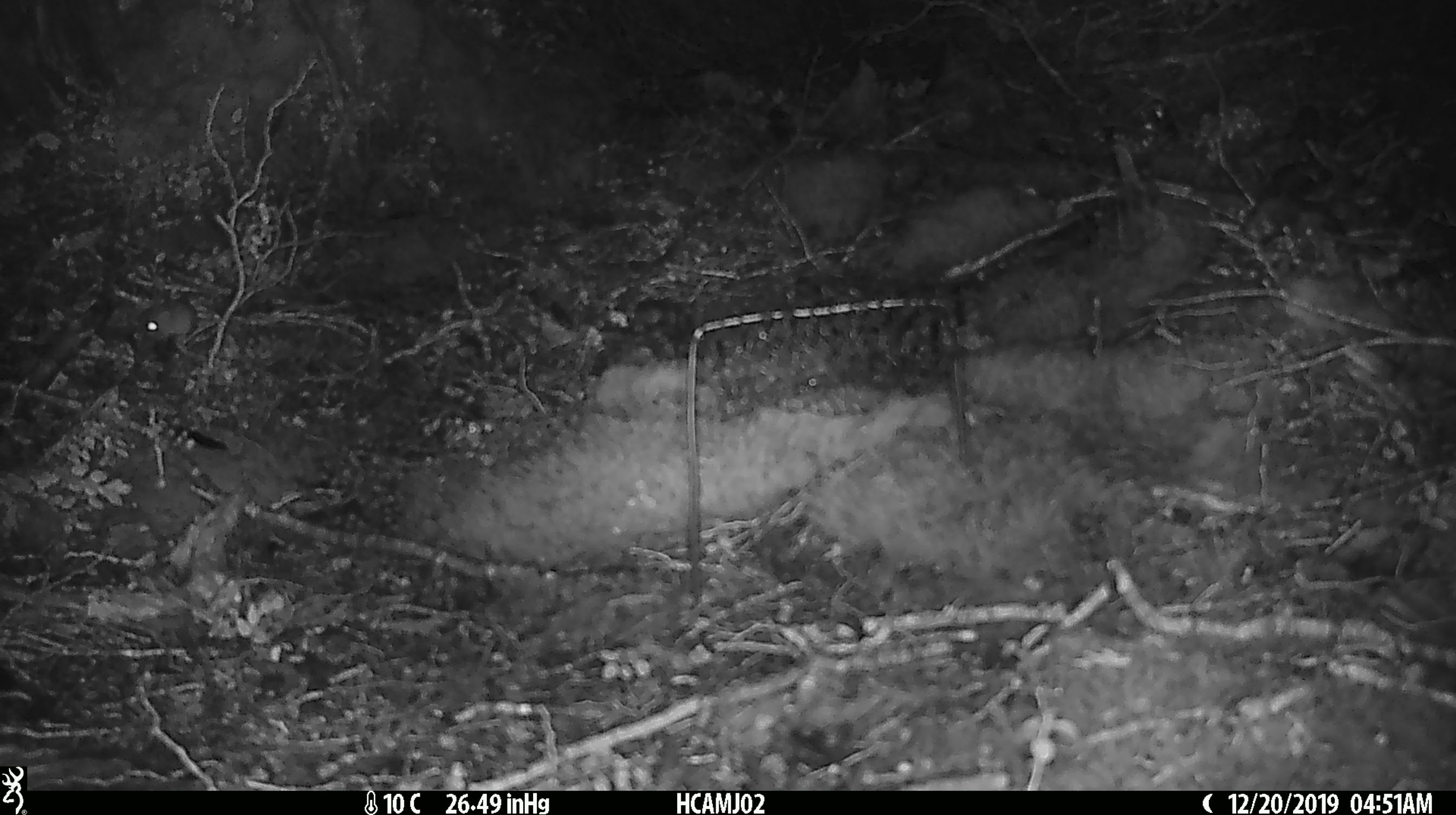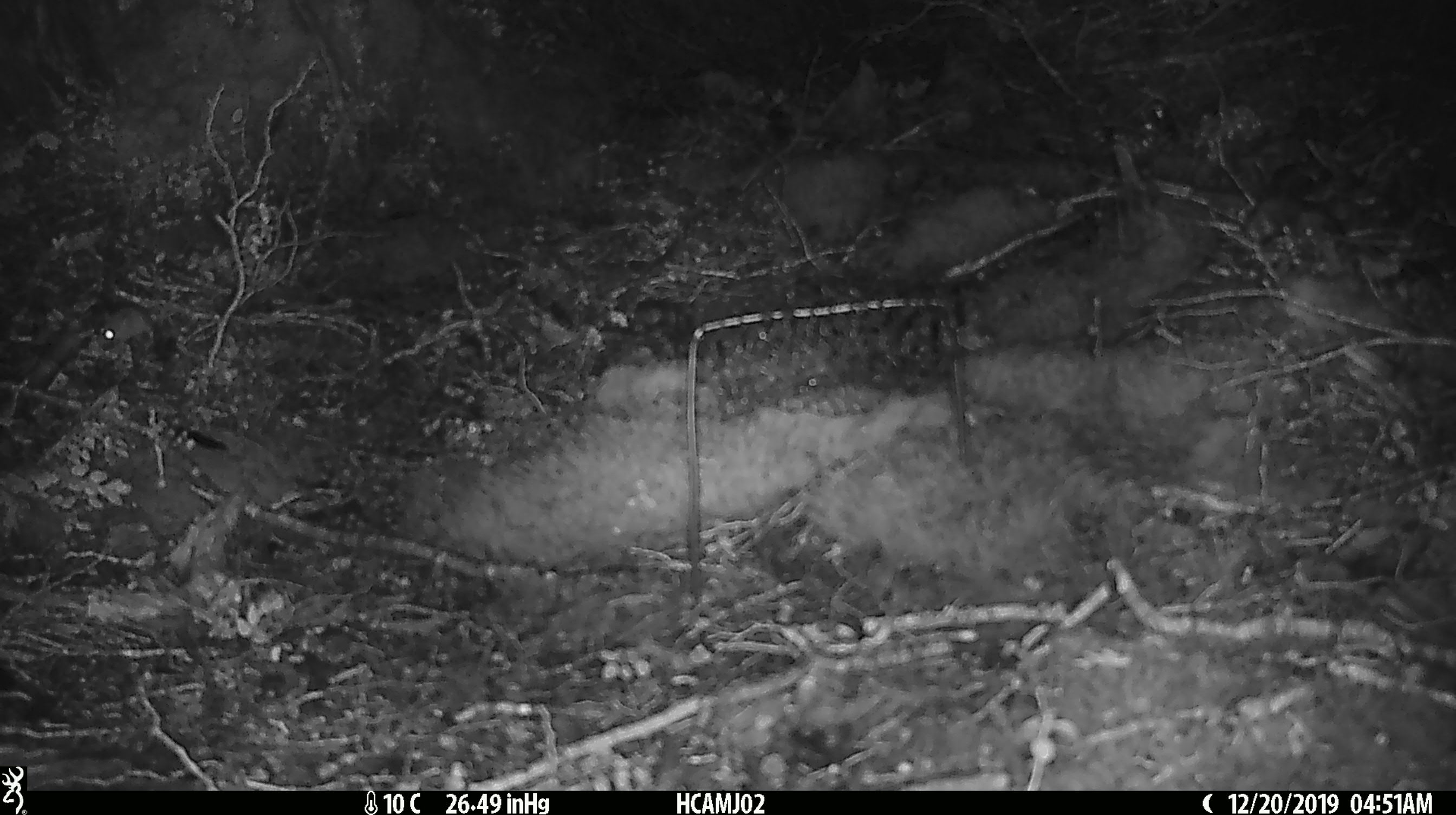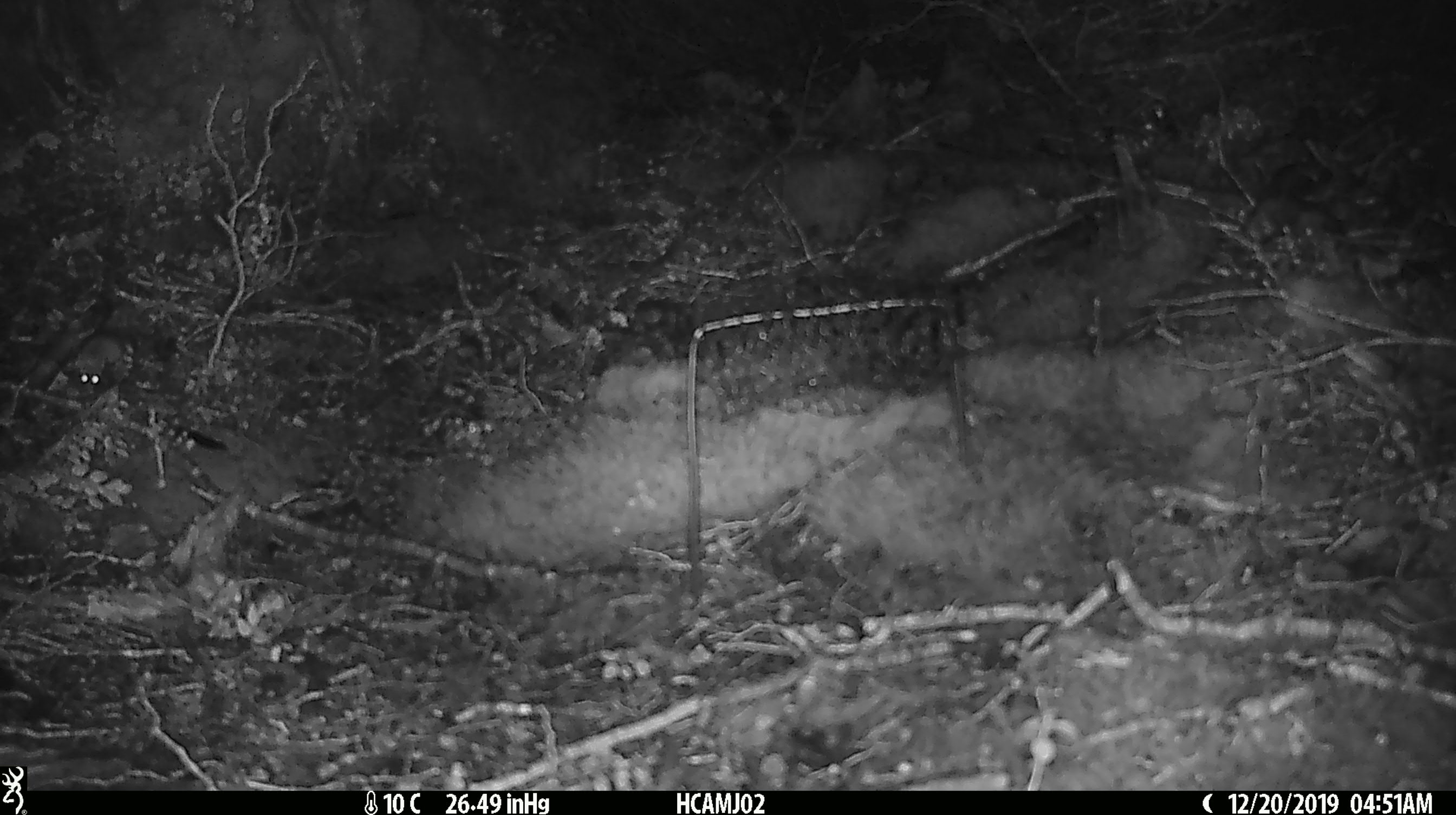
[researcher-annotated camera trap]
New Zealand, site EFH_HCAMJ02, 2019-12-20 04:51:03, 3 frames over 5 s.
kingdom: Animalia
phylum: Chordata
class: Mammalia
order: Rodentia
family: Muridae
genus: Mus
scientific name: Mus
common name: mouse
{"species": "mouse (Mus)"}